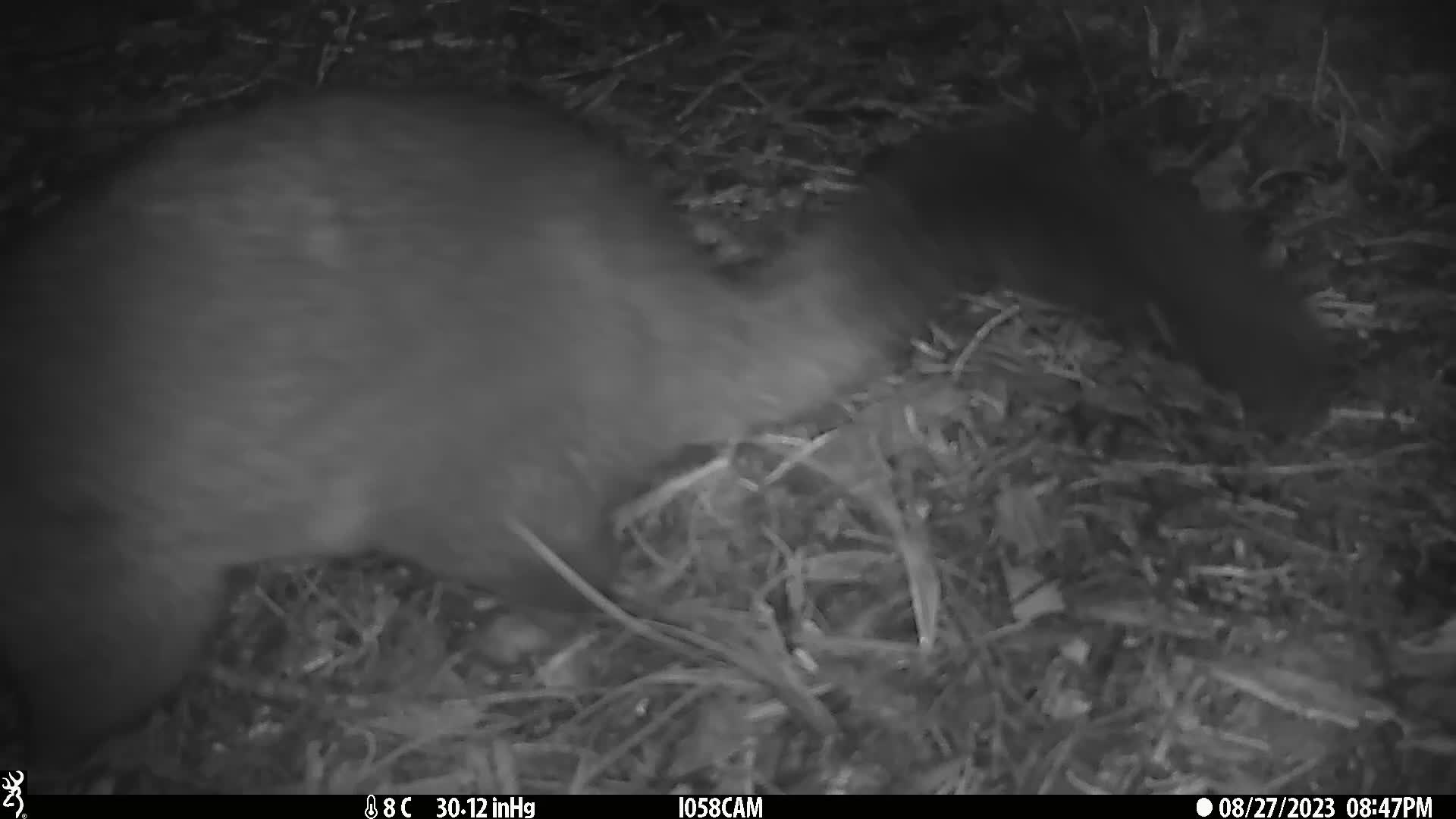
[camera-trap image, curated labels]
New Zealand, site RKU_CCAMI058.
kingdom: Animalia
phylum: Chordata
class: Mammalia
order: Diprotodontia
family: Phalangeridae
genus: Trichosurus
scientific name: Trichosurus vulpecula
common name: common brushtail possum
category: possum